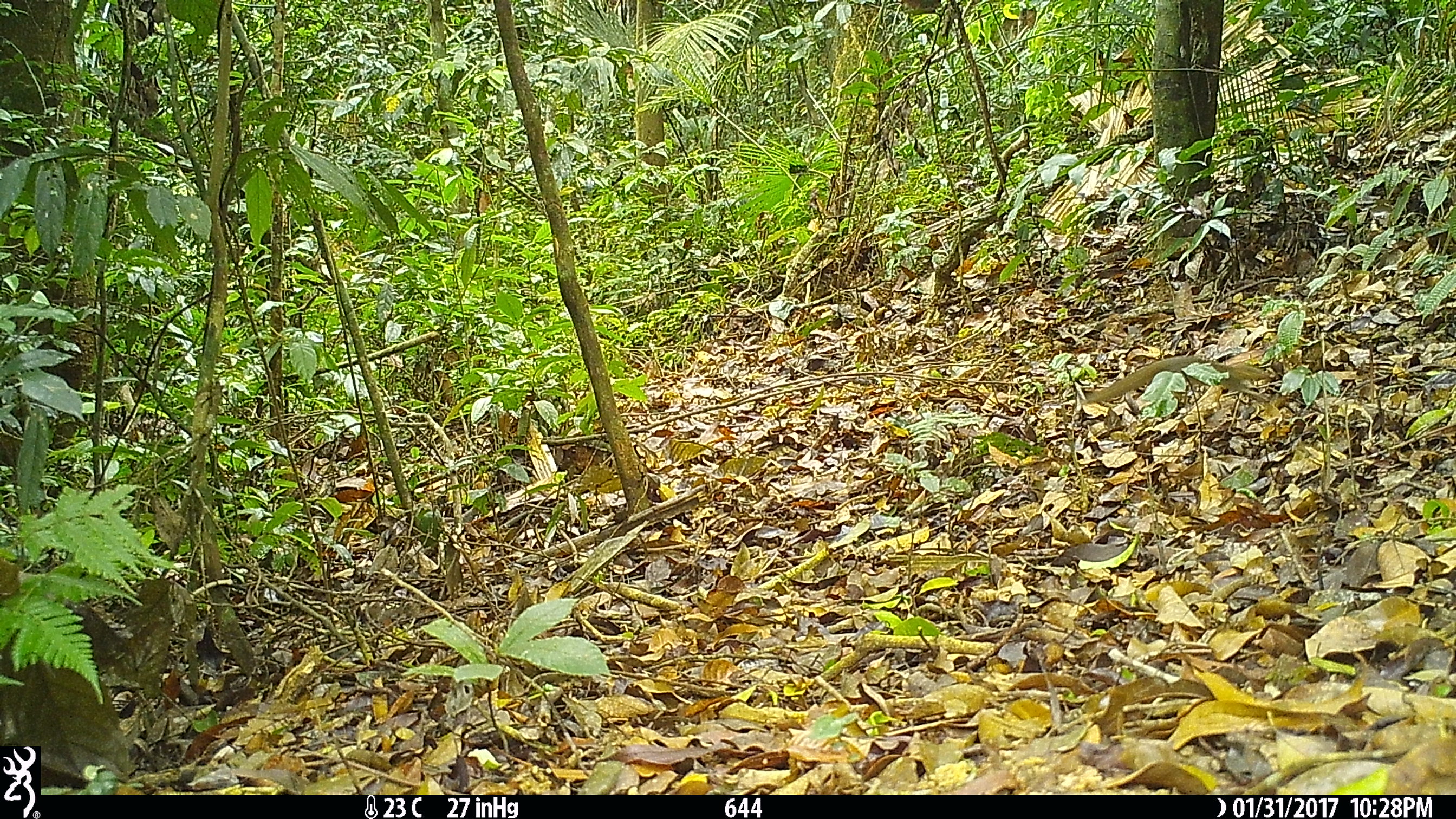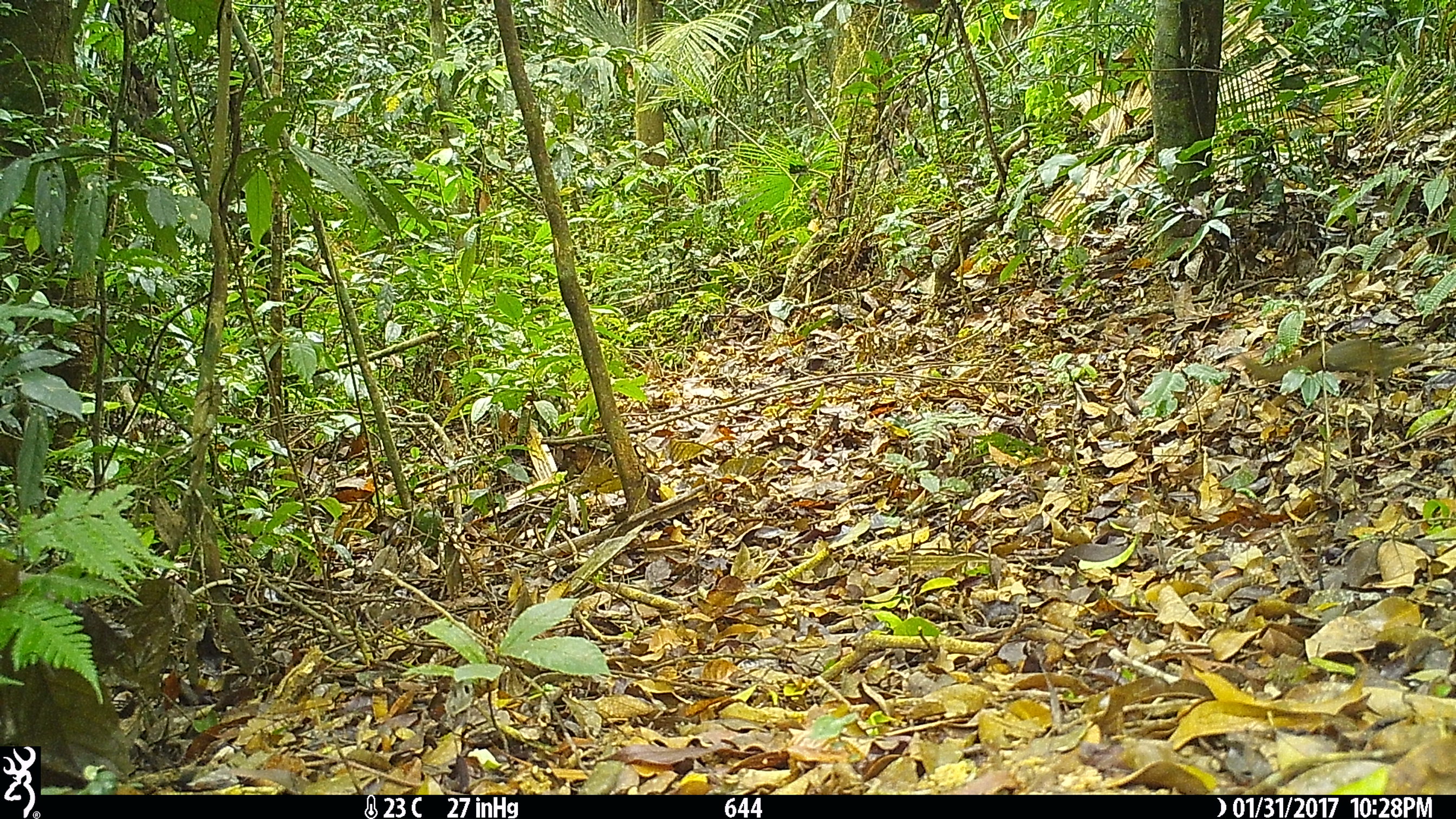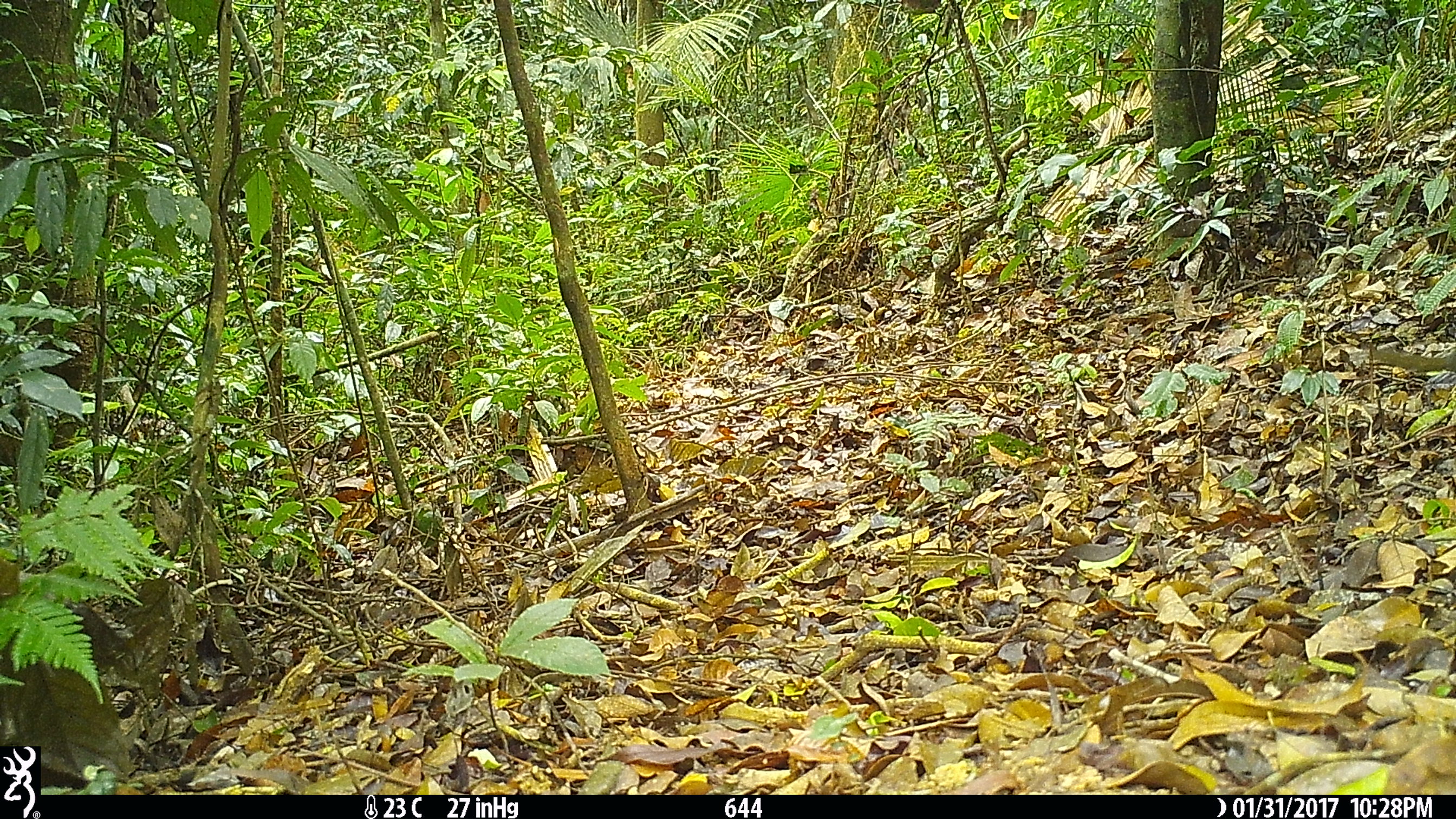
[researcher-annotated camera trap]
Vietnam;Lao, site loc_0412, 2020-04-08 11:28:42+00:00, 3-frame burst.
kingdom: Animalia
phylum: Chordata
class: Mammalia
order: Scandentia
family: Tupaiidae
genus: Tupaia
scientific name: Tupaia belangeri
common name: northern treeshrew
Northern treeshrew (Tupaia belangeri). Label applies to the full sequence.